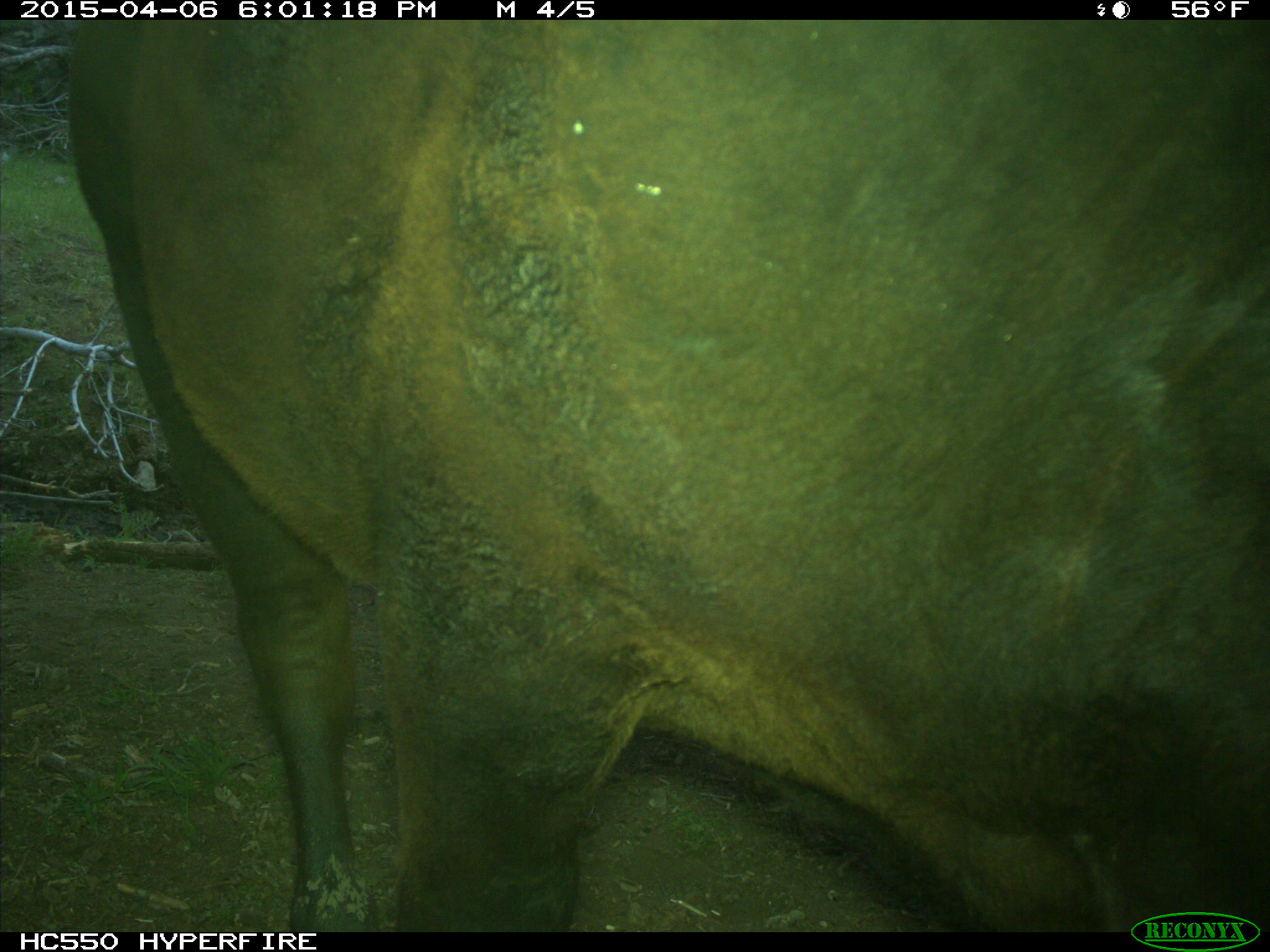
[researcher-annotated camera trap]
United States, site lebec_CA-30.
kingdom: Animalia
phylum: Chordata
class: Mammalia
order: Artiodactyla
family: Bovidae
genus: Bos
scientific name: Bos taurus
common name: domestic cow